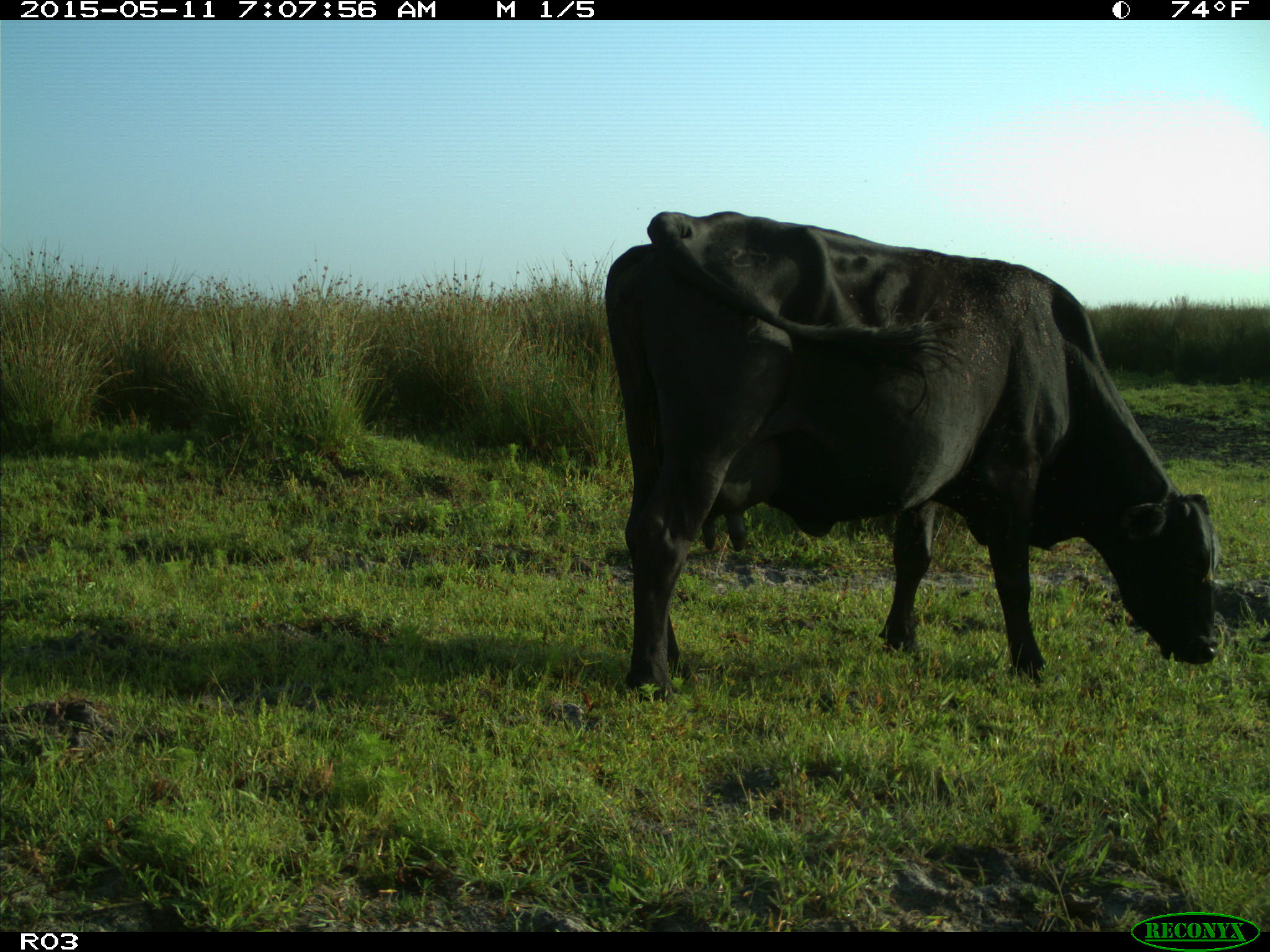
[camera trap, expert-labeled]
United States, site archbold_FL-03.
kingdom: Animalia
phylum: Chordata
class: Mammalia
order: Artiodactyla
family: Bovidae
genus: Bos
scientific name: Bos taurus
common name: domestic cow